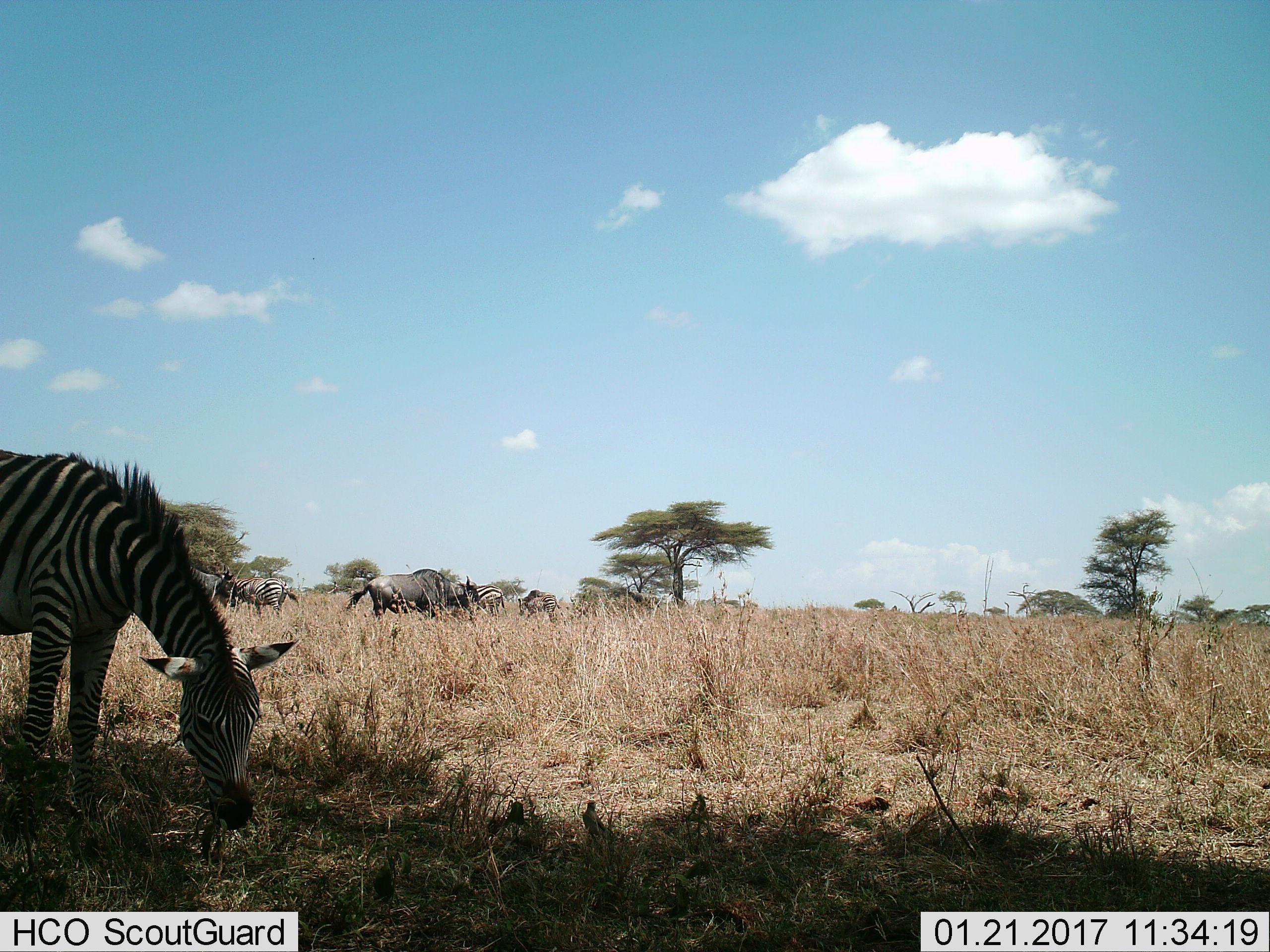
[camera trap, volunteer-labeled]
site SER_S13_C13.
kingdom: Animalia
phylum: Chordata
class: Mammalia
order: Perissodactyla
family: Equidae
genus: Equus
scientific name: Equus quagga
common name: plains zebra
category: zebraplains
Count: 4.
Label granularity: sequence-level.